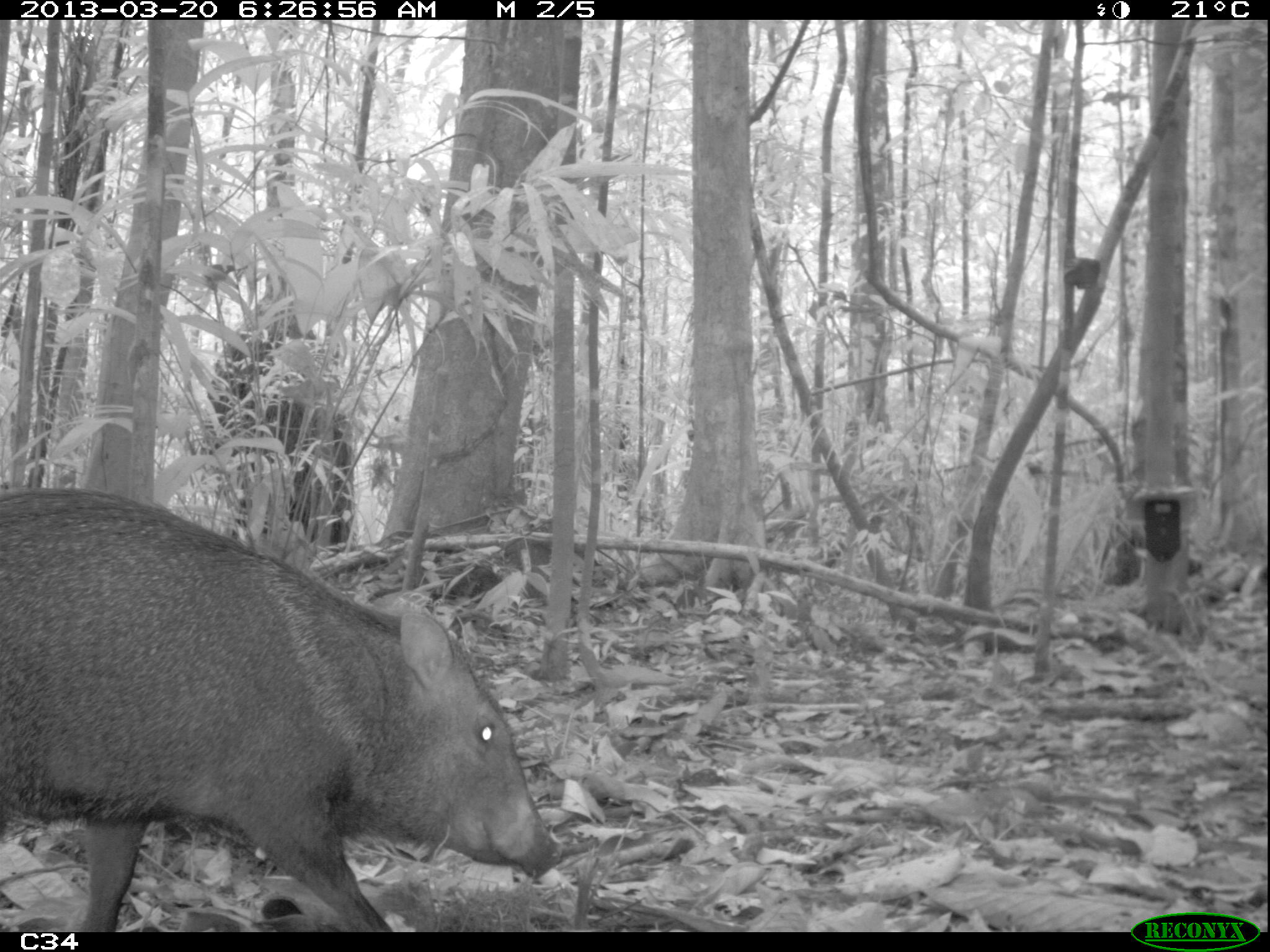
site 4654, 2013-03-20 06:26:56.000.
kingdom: Animalia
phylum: Chordata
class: Mammalia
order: Artiodactyla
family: Tayassuidae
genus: Pecari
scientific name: Pecari tajacu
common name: collared peccary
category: tayassu tajacu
Tayassu tajacu (collared peccary) (Pecari tajacu), count 2.